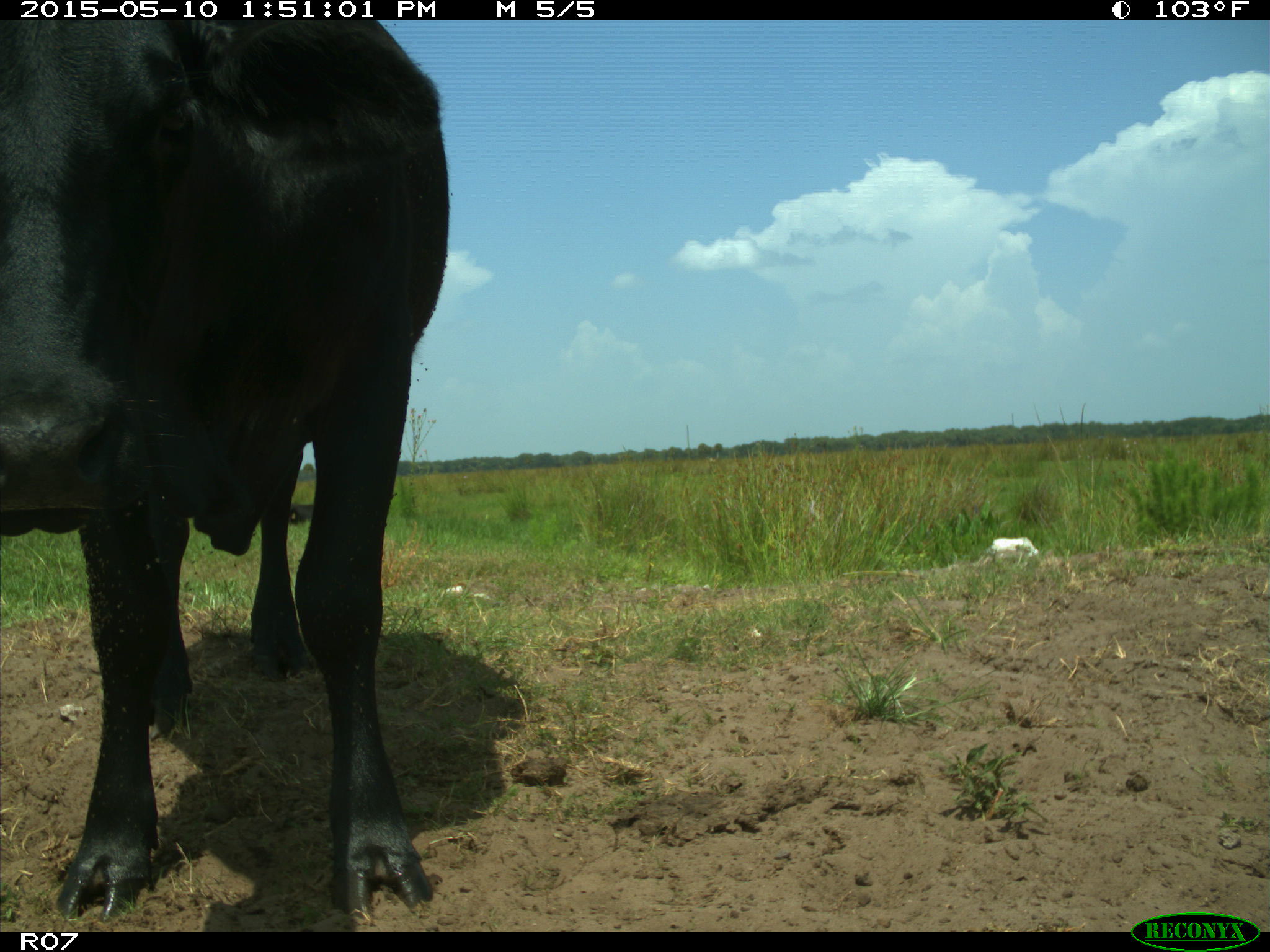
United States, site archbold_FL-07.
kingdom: Animalia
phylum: Chordata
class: Mammalia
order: Artiodactyla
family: Bovidae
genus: Bos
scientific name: Bos taurus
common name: domestic cow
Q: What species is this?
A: Bos taurus (domestic cow).